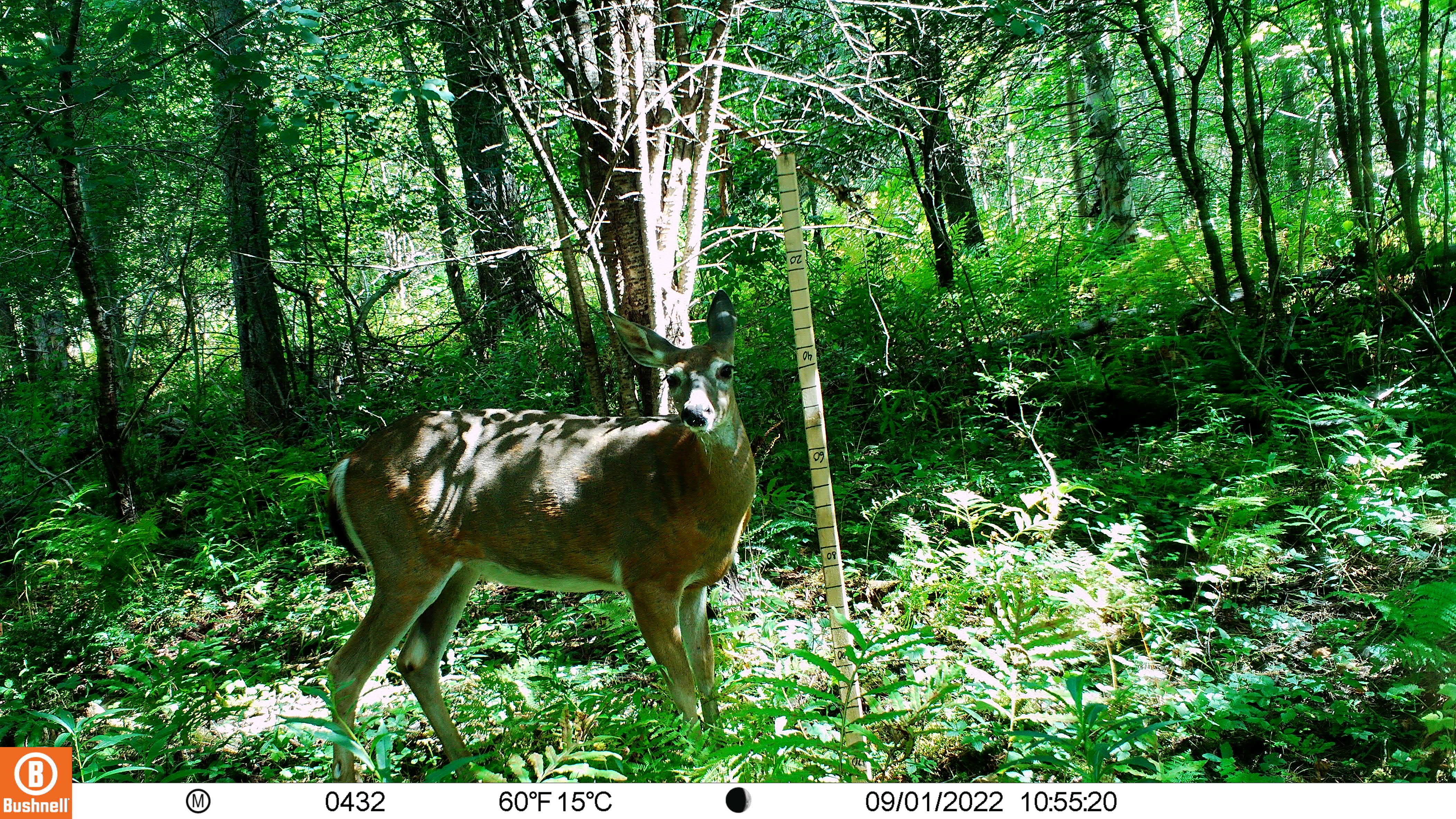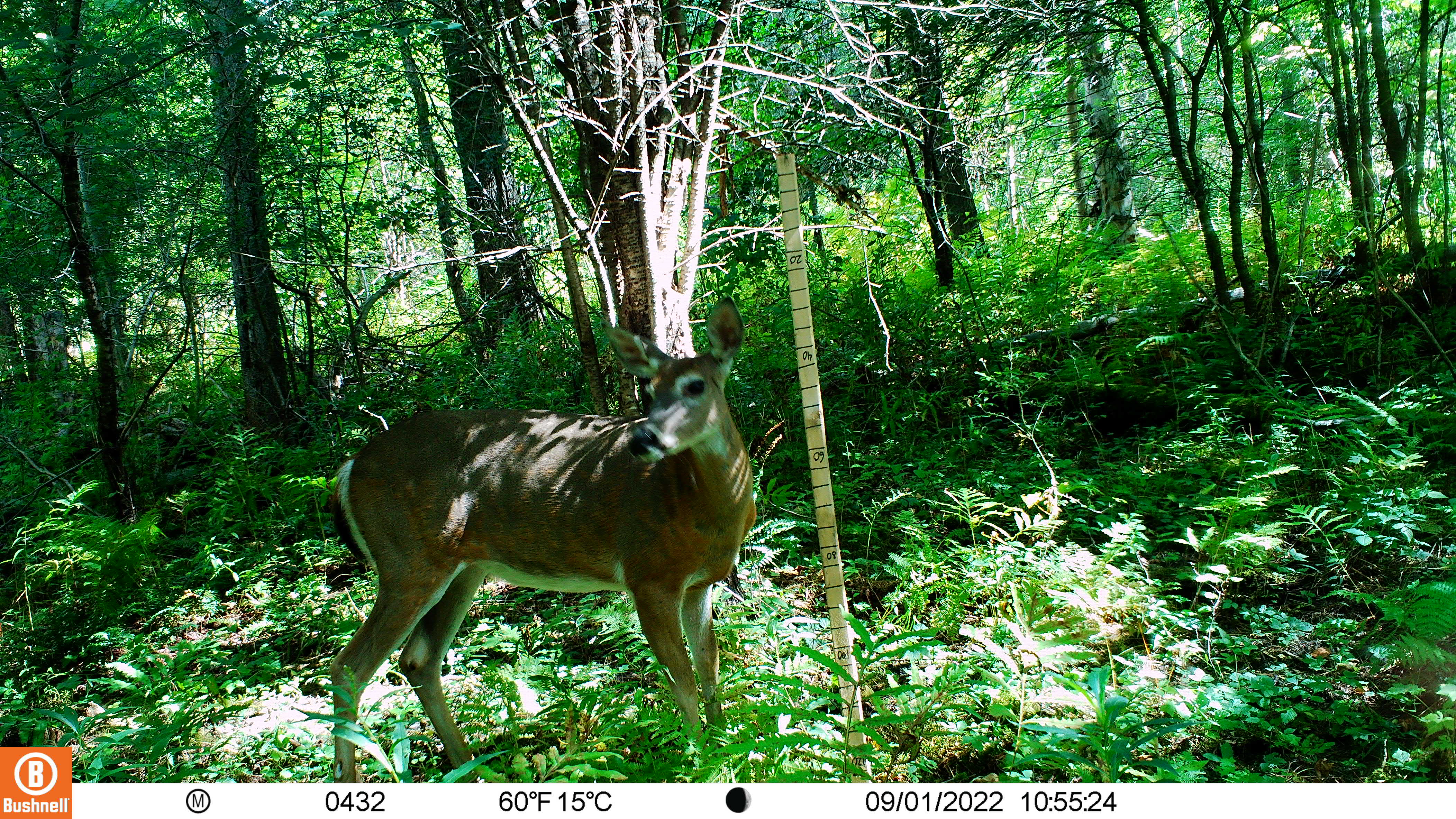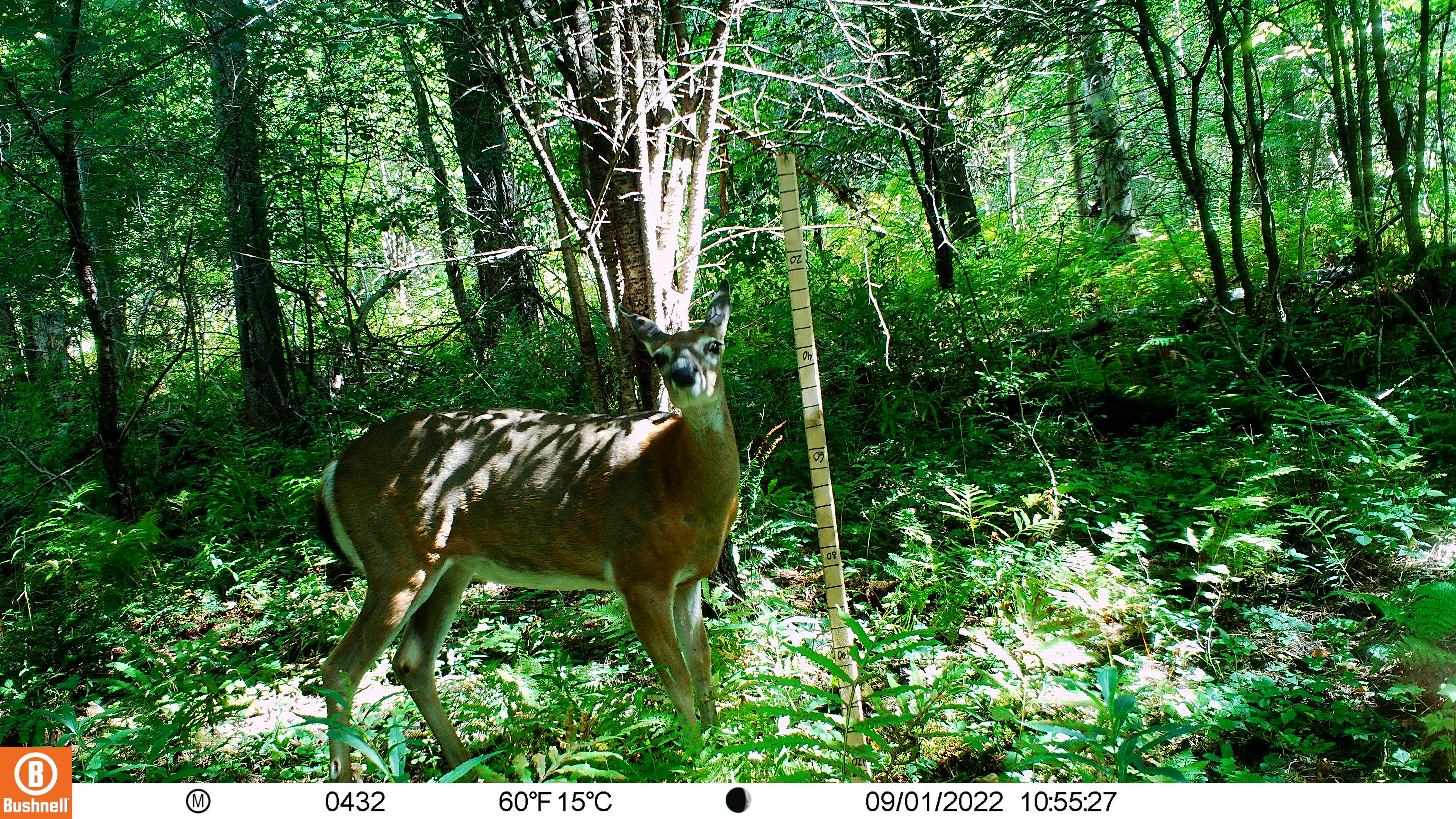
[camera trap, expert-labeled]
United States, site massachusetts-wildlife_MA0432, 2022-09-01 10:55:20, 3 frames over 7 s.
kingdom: Animalia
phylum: Chordata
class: Mammalia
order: Artiodactyla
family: Cervidae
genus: Odocoileus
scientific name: Odocoileus virginianus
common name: white-tailed deer